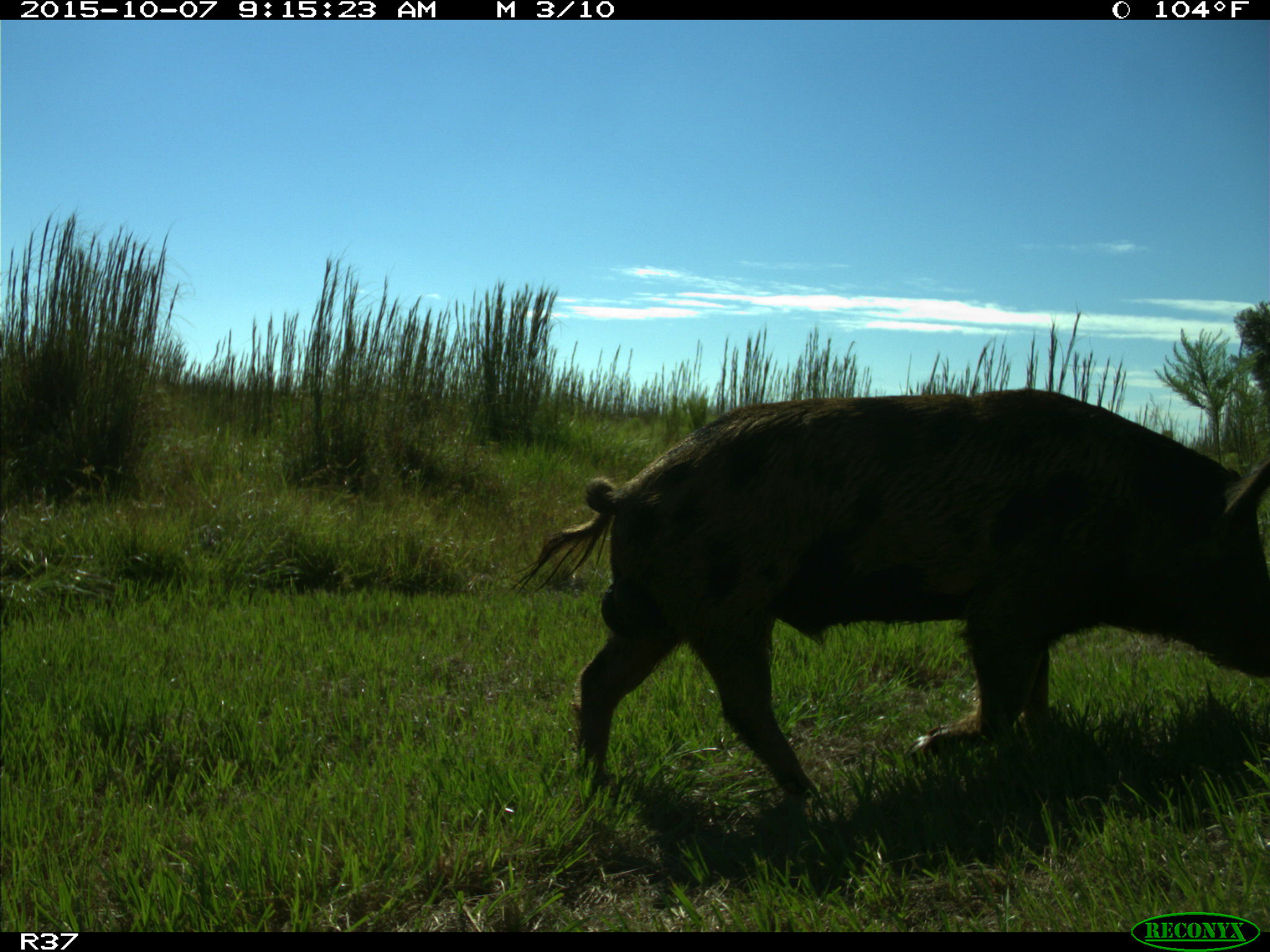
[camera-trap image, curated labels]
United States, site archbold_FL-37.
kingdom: Animalia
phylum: Chordata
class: Mammalia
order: Artiodactyla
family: Suidae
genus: Sus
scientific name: Sus scrofa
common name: wild boar